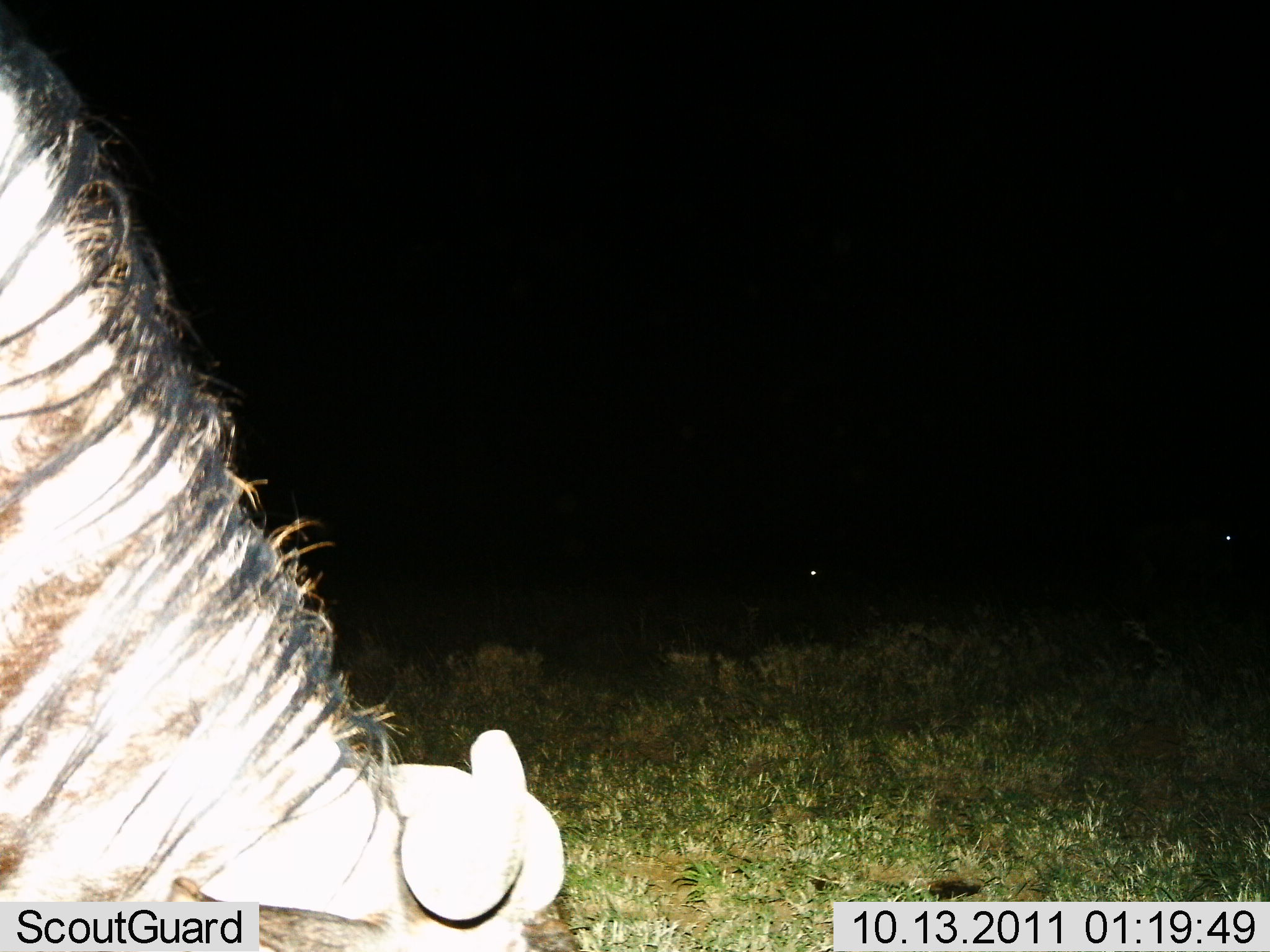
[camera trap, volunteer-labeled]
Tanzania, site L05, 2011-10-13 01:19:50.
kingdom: Animalia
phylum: Chordata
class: Mammalia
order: Artiodactyla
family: Bovidae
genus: Connochaetes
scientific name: Connochaetes taurinus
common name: blue wildebeest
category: wildebeest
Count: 1.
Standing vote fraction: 50%.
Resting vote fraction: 0%.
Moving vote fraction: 0%.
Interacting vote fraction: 0%.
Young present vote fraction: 0%.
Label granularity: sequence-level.